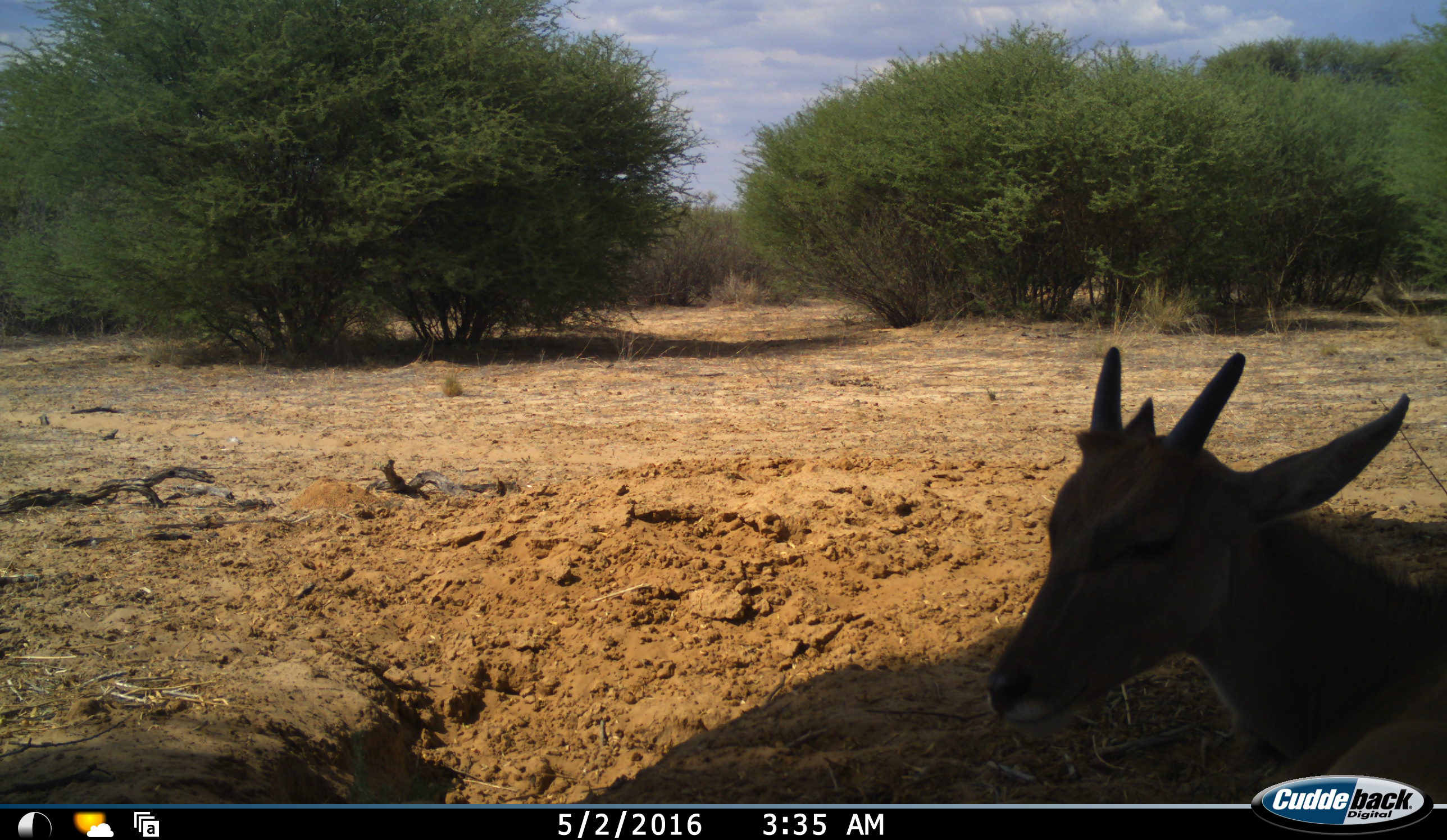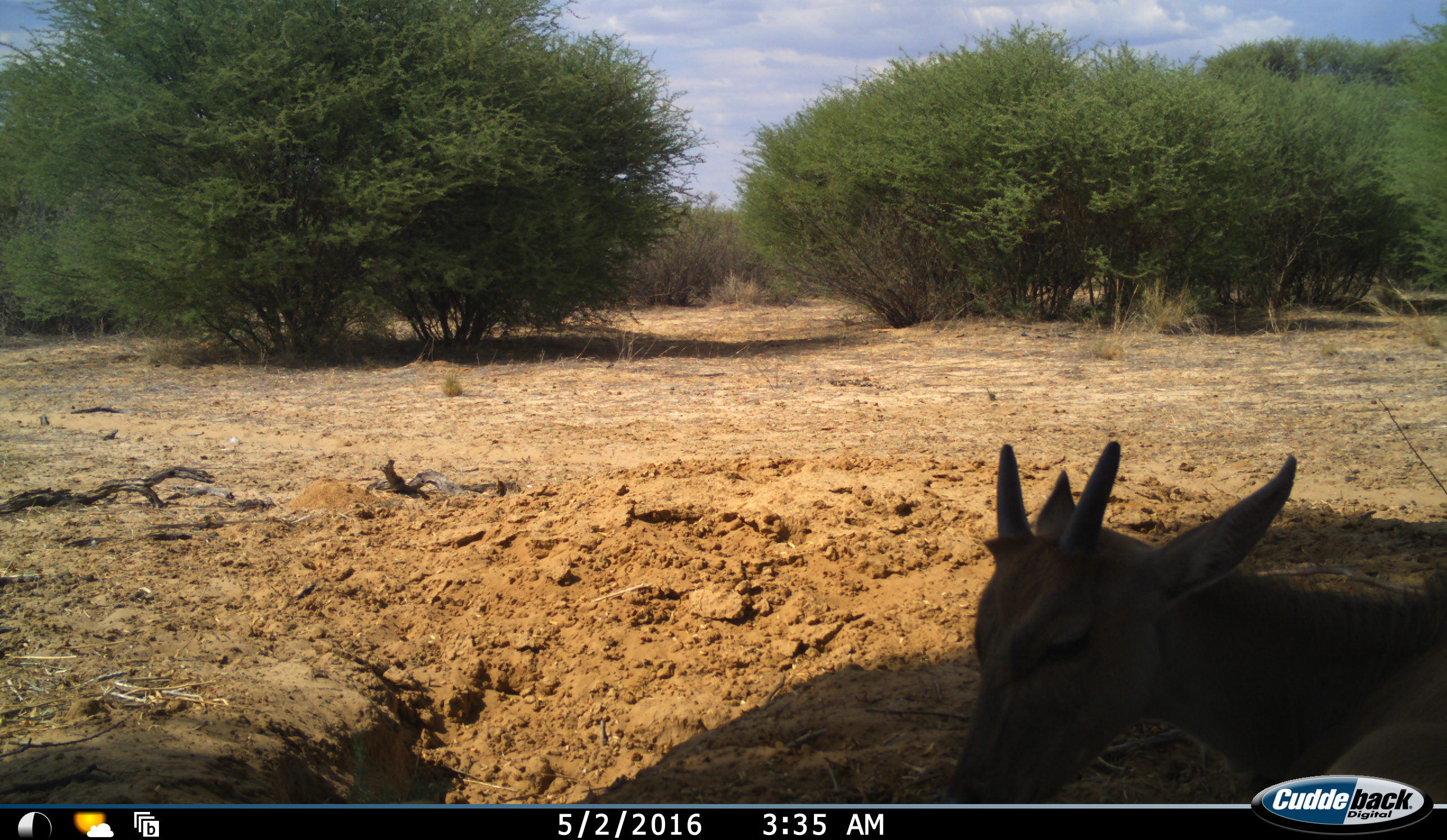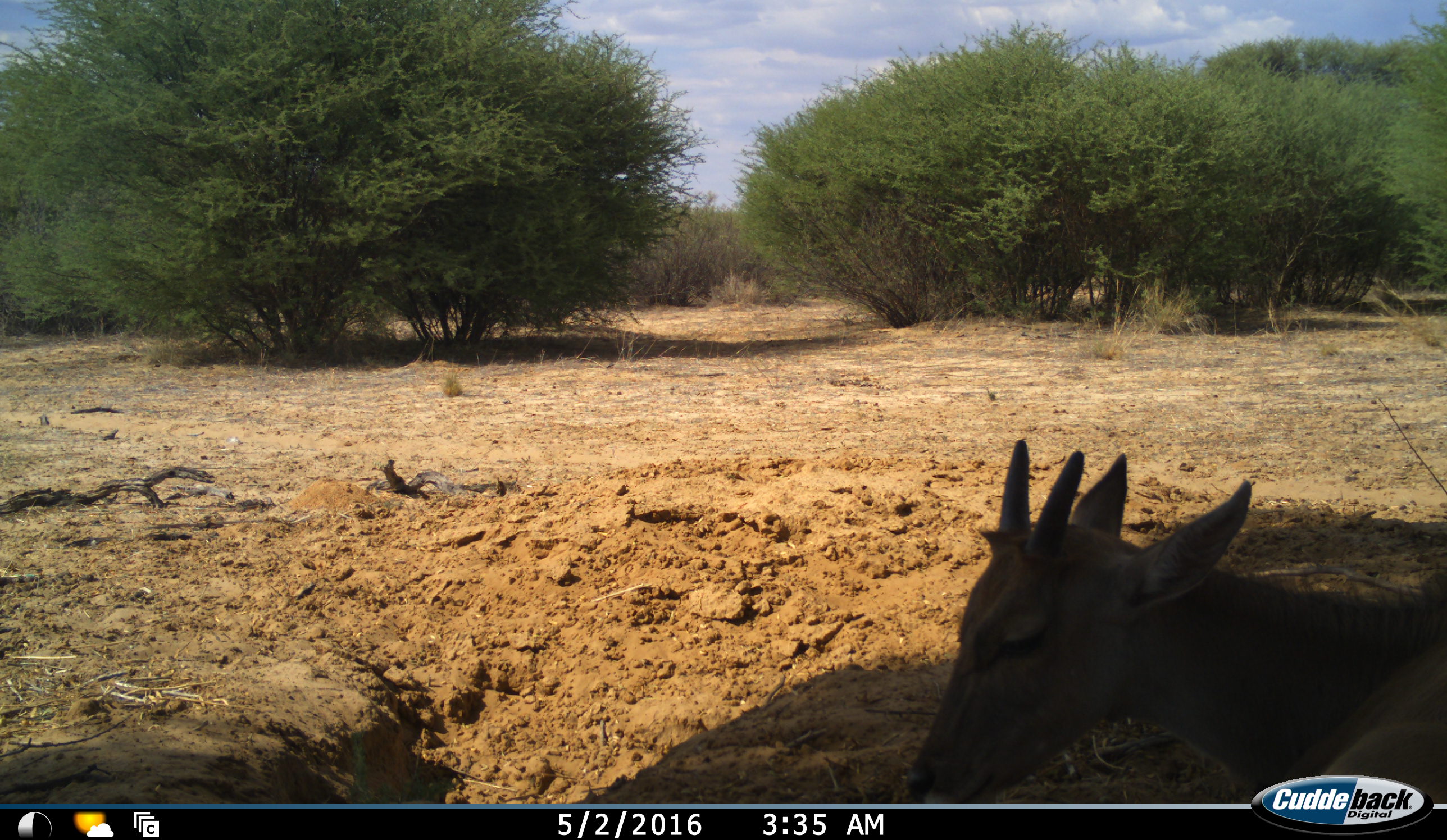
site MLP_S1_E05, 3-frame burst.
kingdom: Animalia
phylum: Chordata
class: Mammalia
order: Artiodactyla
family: Bovidae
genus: Tragelaphus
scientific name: Tragelaphus oryx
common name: eland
Eland (Tragelaphus oryx), count 1. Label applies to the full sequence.